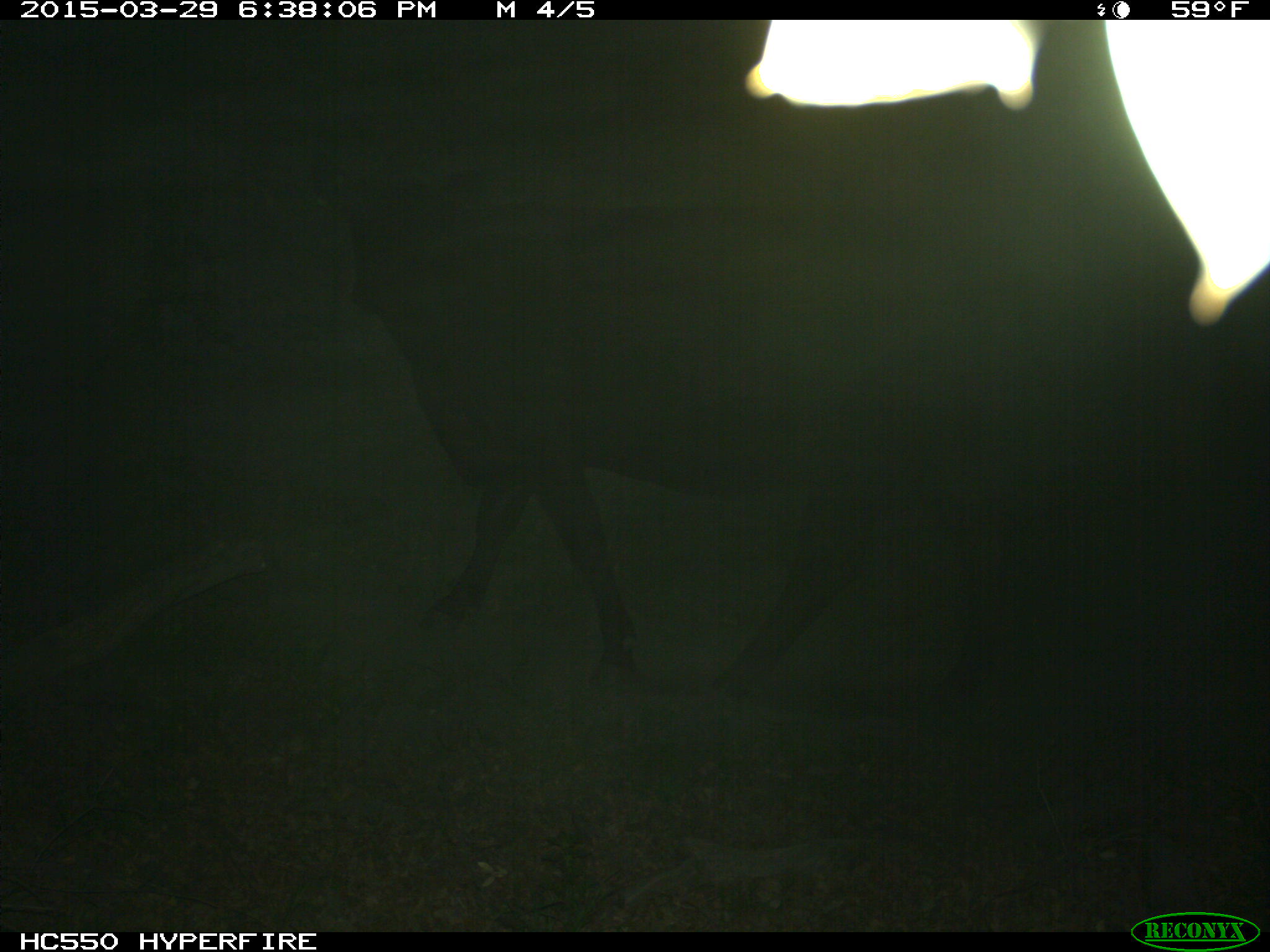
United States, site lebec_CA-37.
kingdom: Animalia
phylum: Chordata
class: Mammalia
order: Artiodactyla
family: Bovidae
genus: Bos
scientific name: Bos taurus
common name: domestic cow